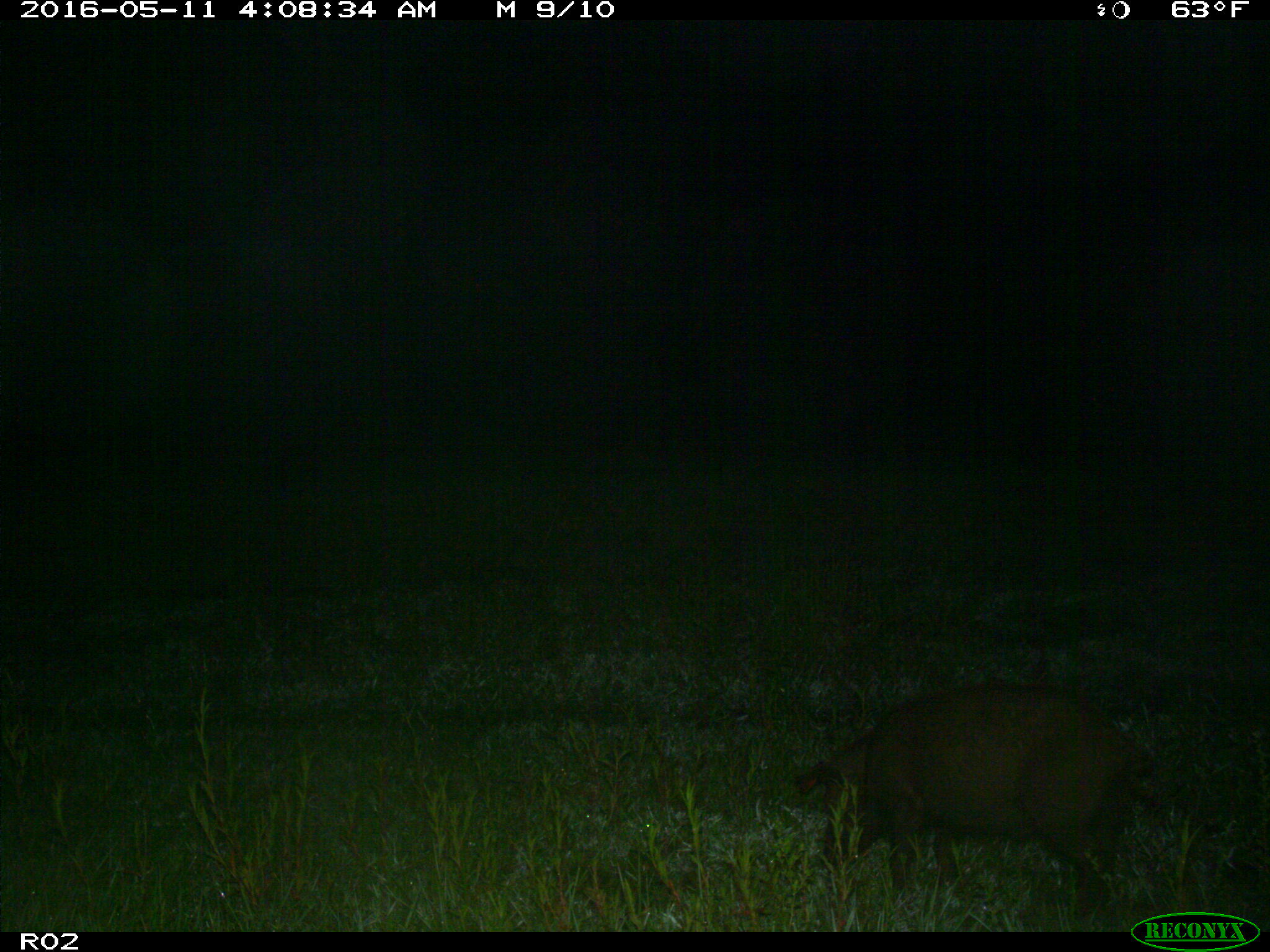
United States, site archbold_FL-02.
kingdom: Animalia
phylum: Chordata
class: Mammalia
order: Artiodactyla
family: Suidae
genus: Sus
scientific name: Sus scrofa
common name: wild boar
Sus scrofa (wild boar).